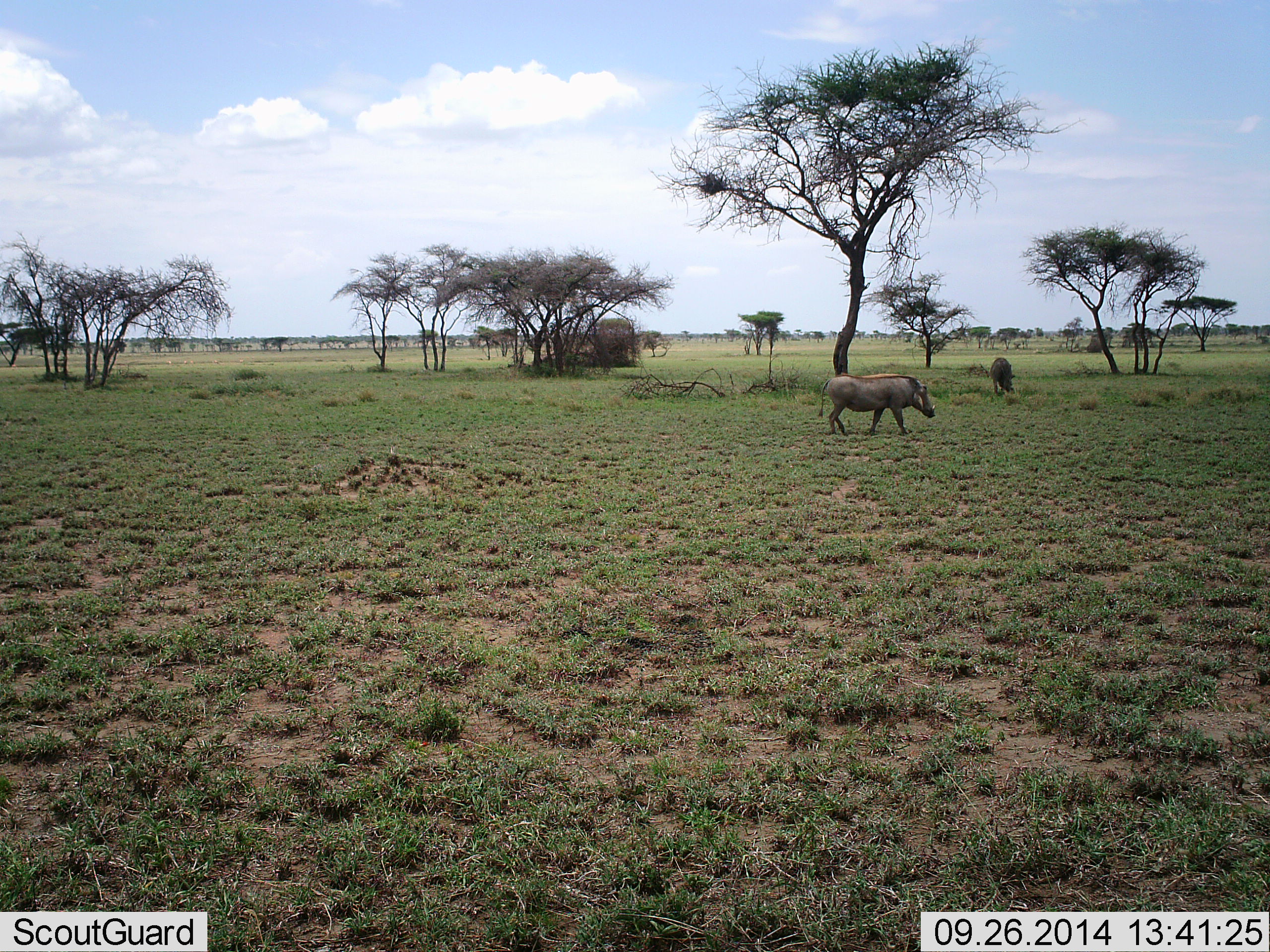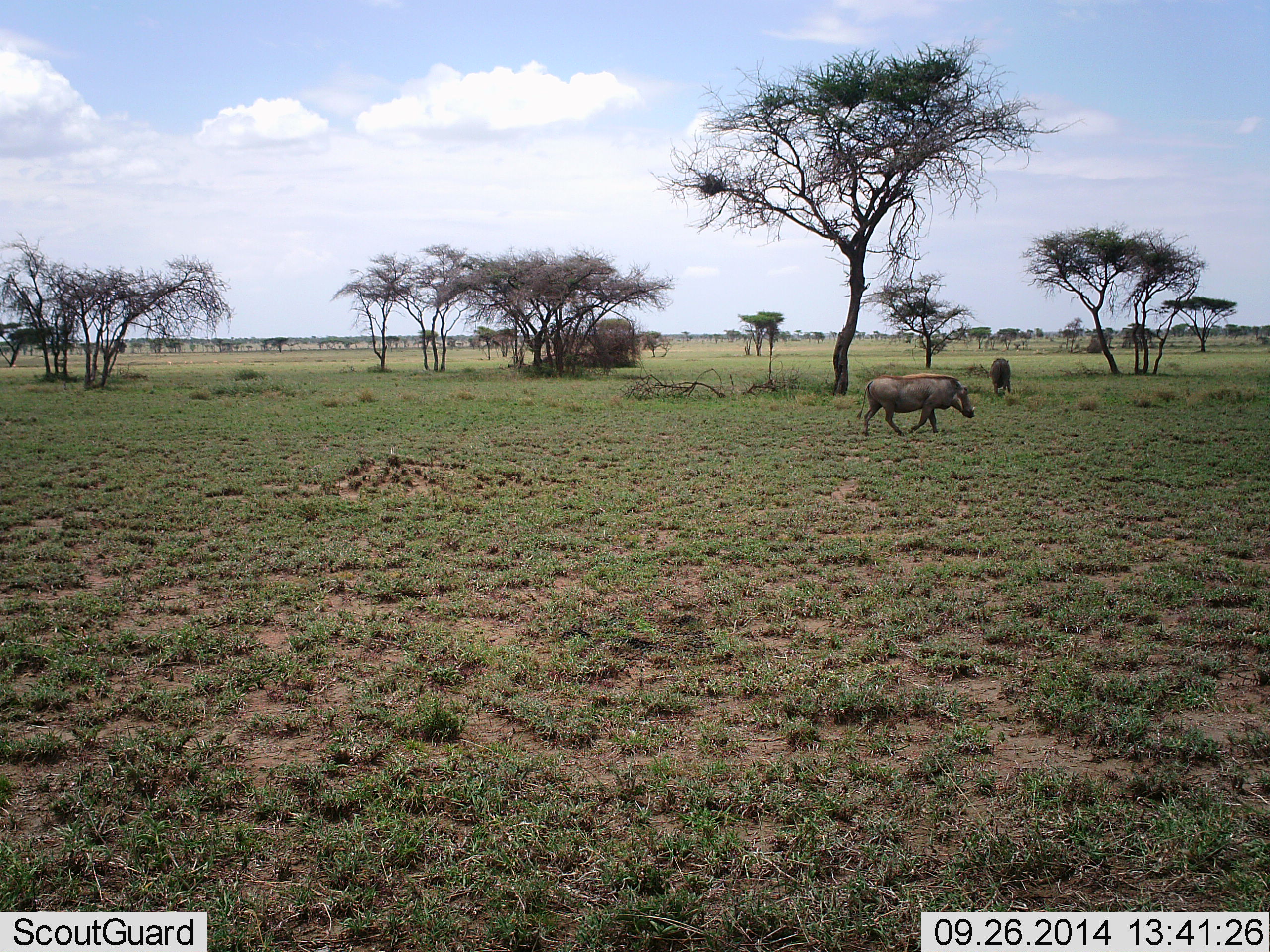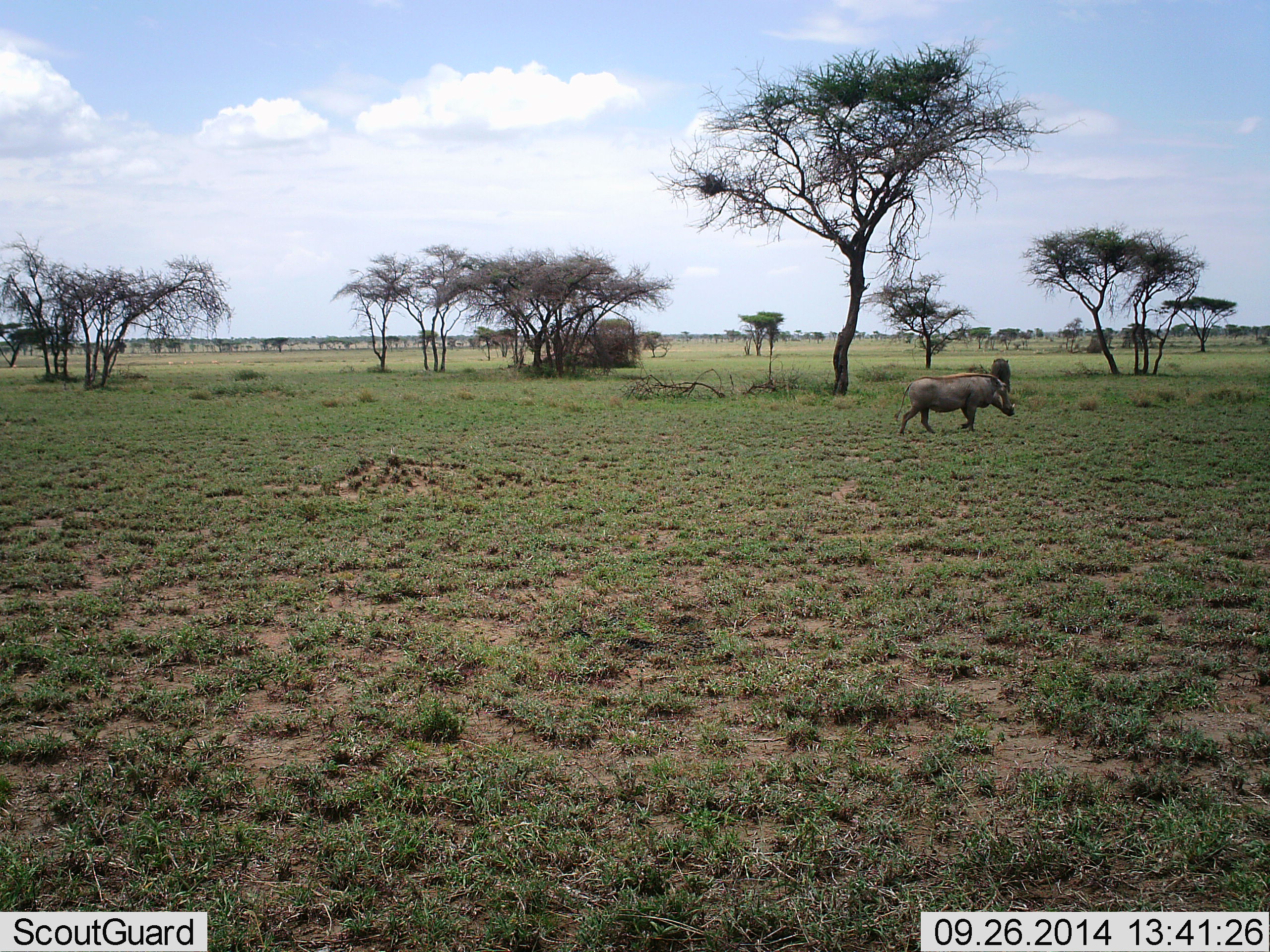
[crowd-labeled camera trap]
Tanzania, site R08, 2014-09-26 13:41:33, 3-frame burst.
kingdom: Animalia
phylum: Chordata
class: Mammalia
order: Artiodactyla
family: Suidae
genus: Phacochoerus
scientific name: Phacochoerus africanus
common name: warthog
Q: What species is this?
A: Warthog (Phacochoerus africanus).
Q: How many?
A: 2.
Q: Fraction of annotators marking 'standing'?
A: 30%.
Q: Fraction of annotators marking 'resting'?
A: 0%.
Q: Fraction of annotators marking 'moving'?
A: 90%.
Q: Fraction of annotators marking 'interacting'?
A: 0%.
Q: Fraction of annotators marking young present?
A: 0%.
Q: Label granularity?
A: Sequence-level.